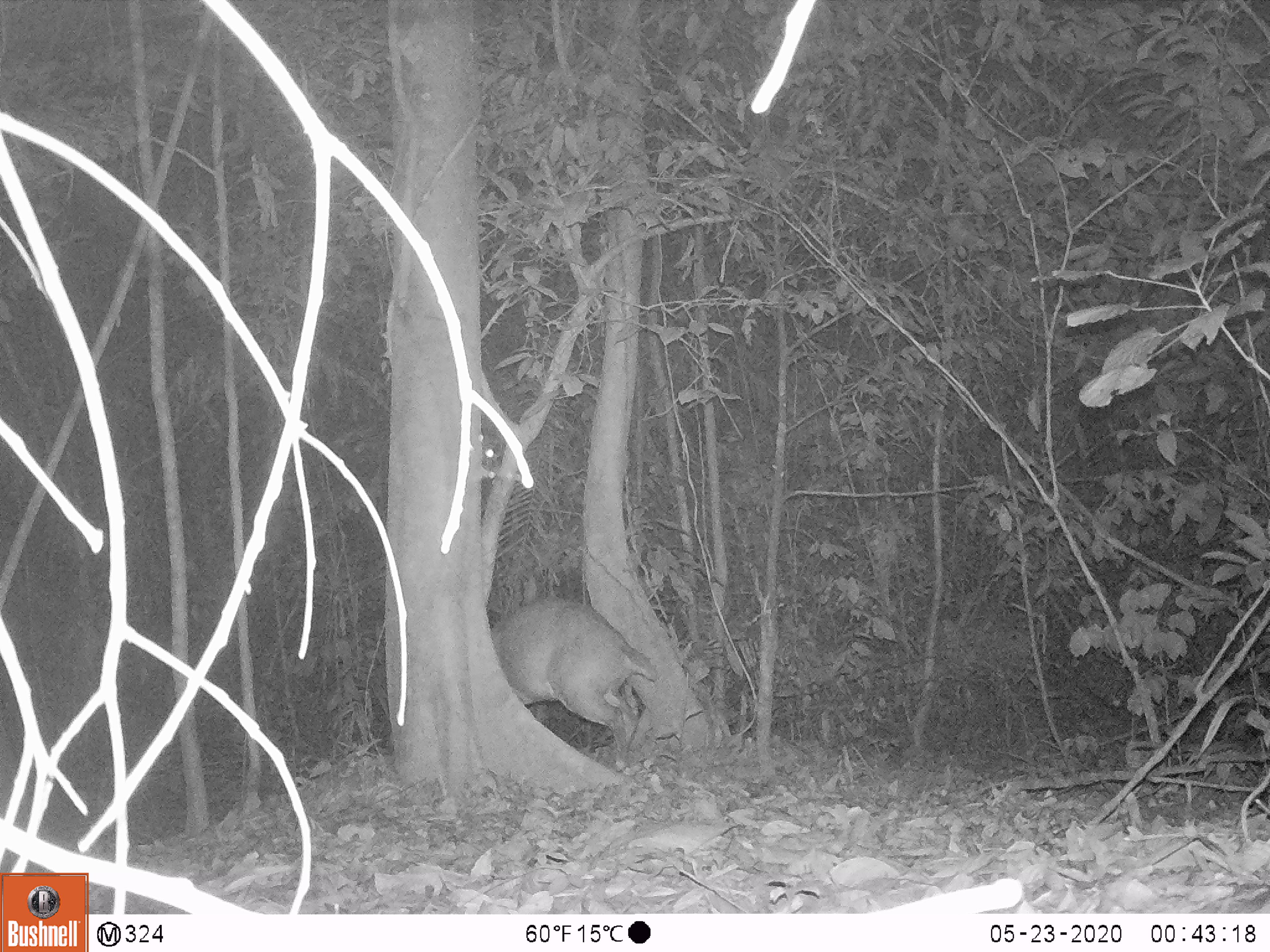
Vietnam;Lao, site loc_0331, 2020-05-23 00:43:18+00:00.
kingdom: Animalia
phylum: Chordata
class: Mammalia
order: Artiodactyla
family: Cervidae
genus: Muntiacus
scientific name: Muntiacus vuquangensis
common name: large-antlered muntjac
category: large antlered muntjac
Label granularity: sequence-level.